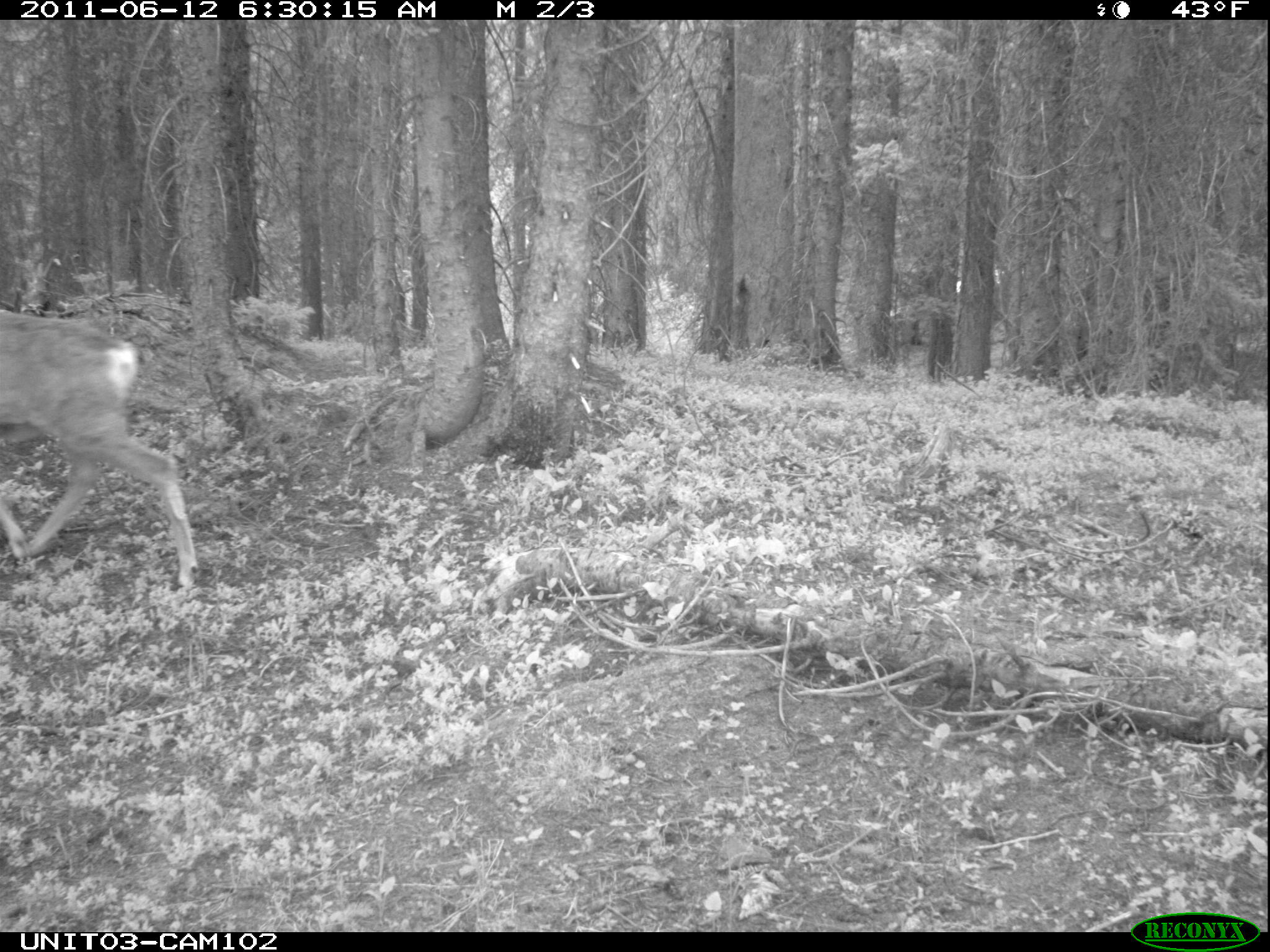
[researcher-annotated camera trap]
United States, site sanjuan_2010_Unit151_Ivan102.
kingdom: Animalia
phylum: Chordata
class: Mammalia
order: Artiodactyla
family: Cervidae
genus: Odocoileus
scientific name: Odocoileus hemionus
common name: mule deer